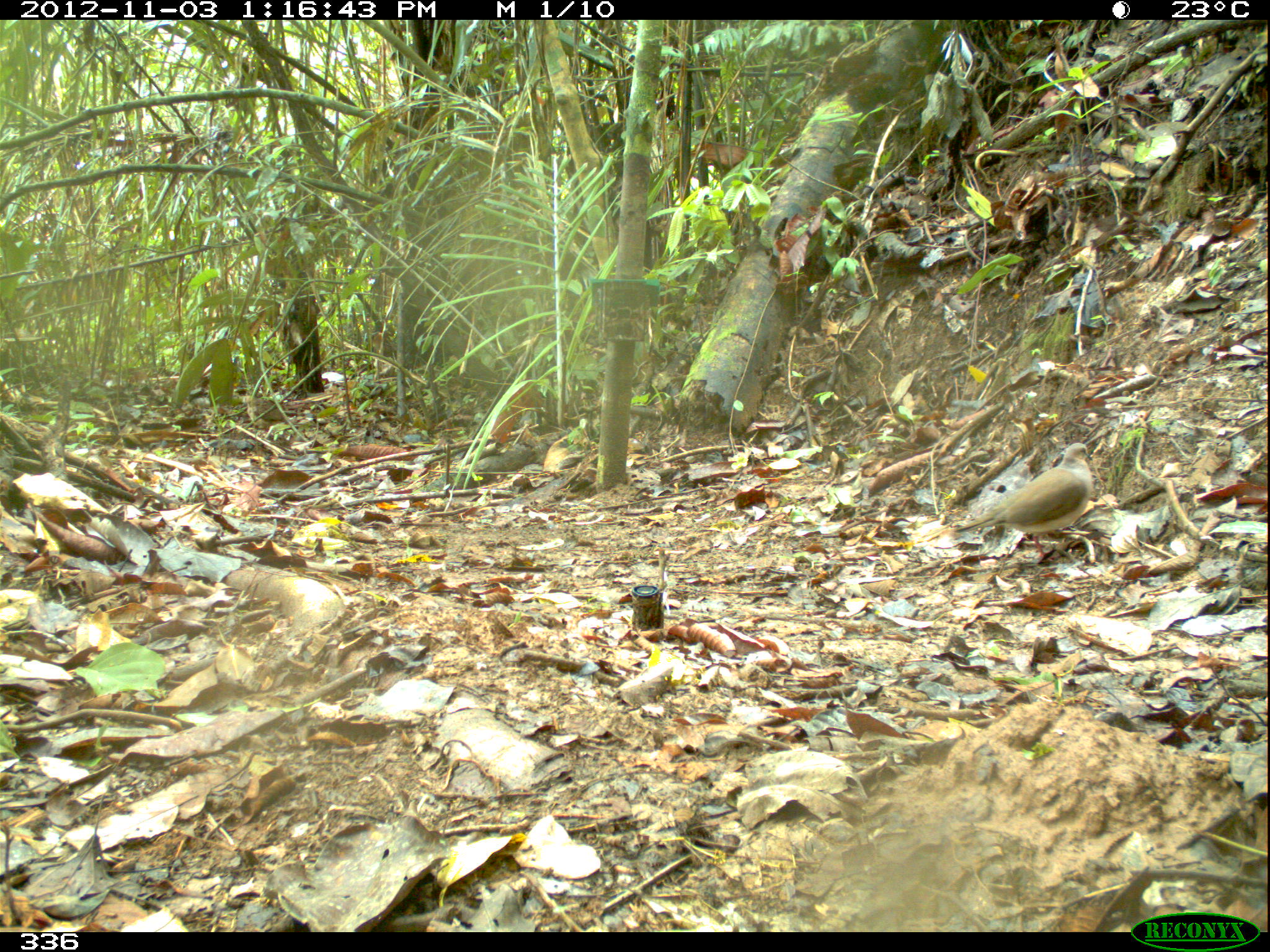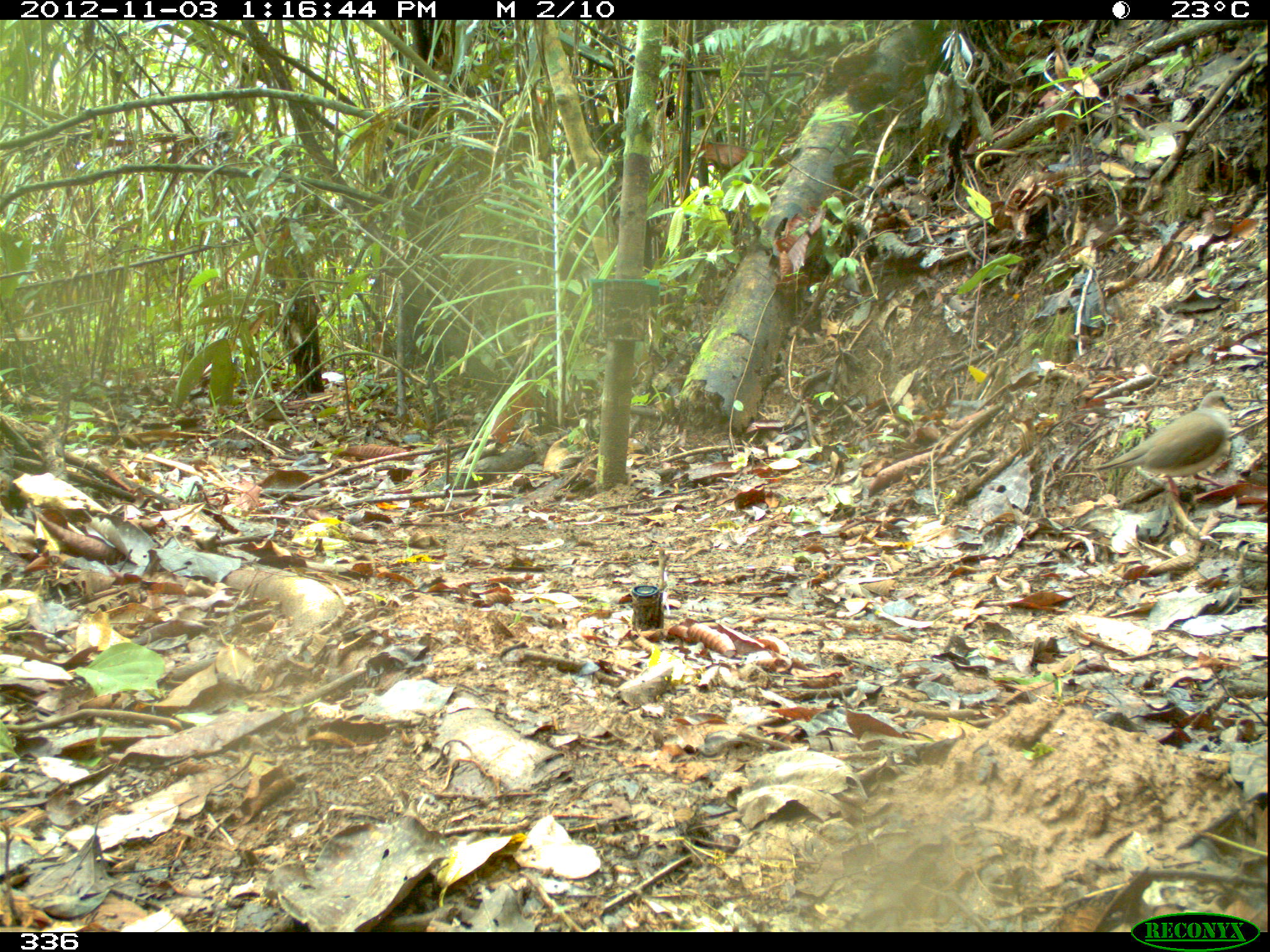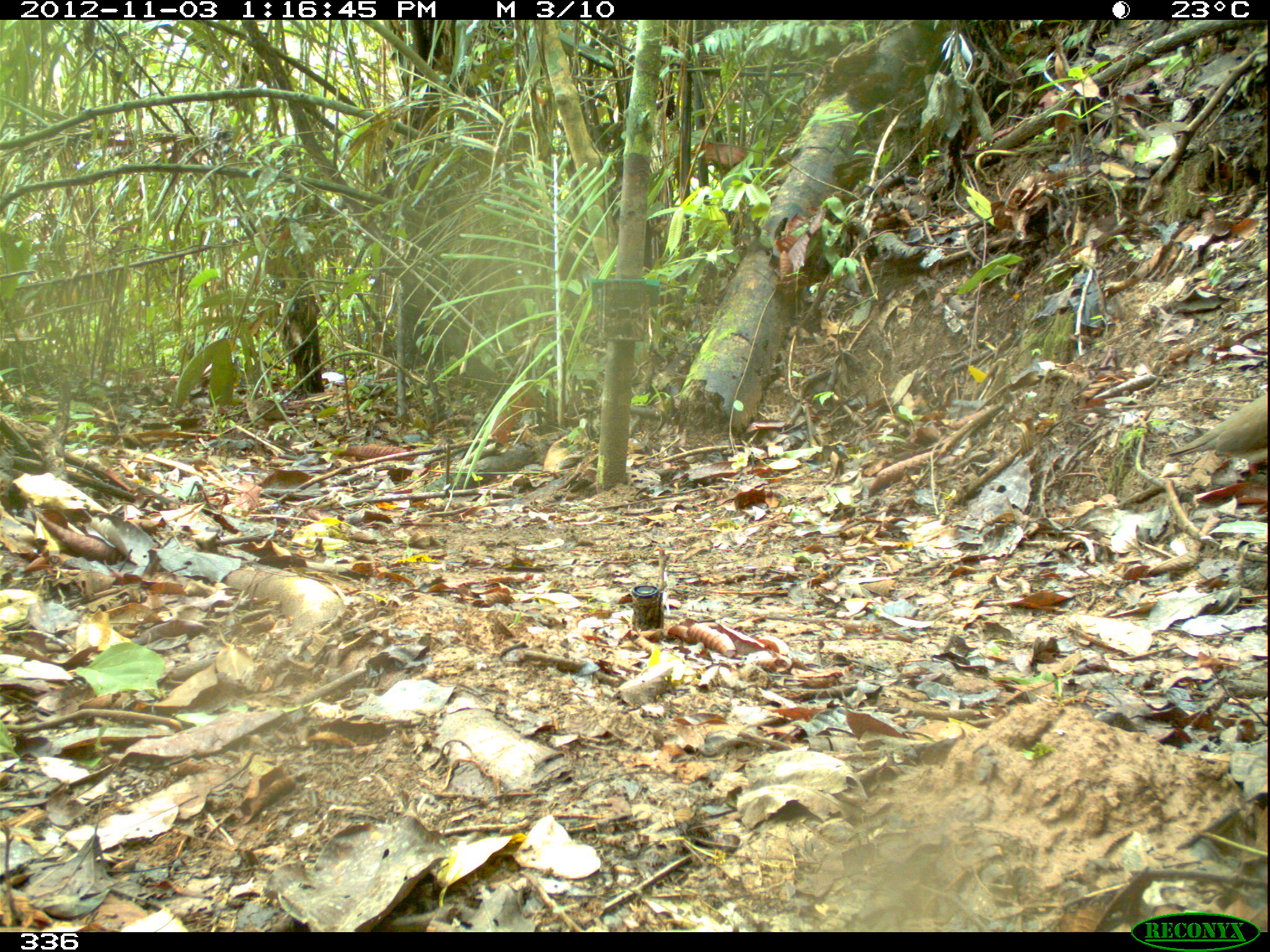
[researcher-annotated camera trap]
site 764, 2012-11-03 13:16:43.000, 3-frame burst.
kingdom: Animalia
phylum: Chordata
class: Aves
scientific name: Aves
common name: bird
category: unknown bird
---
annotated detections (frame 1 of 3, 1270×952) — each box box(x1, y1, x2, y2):
unknown bird: box(954, 443, 1093, 556)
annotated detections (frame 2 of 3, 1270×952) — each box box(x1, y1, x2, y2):
unknown bird: box(1092, 390, 1233, 497)